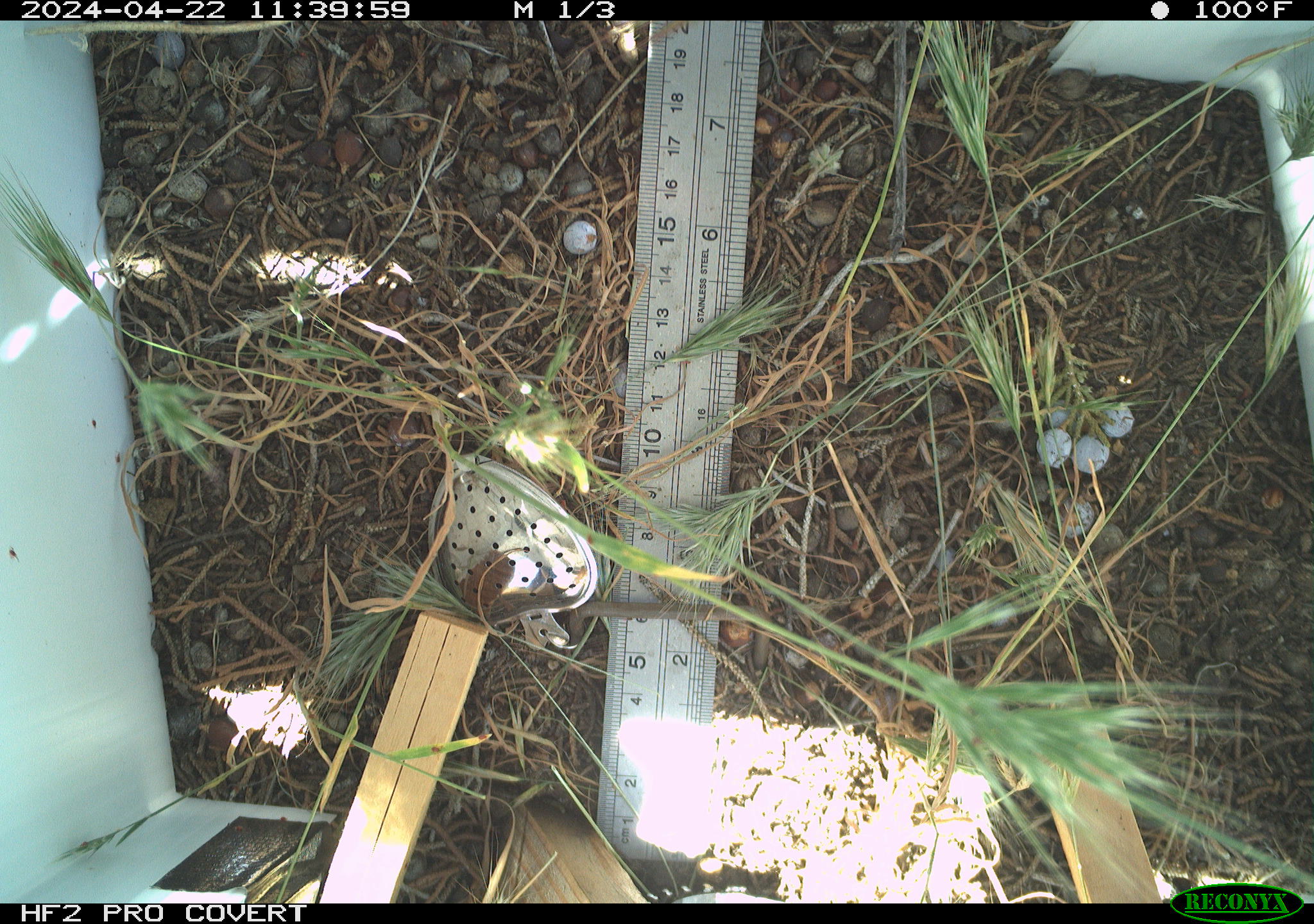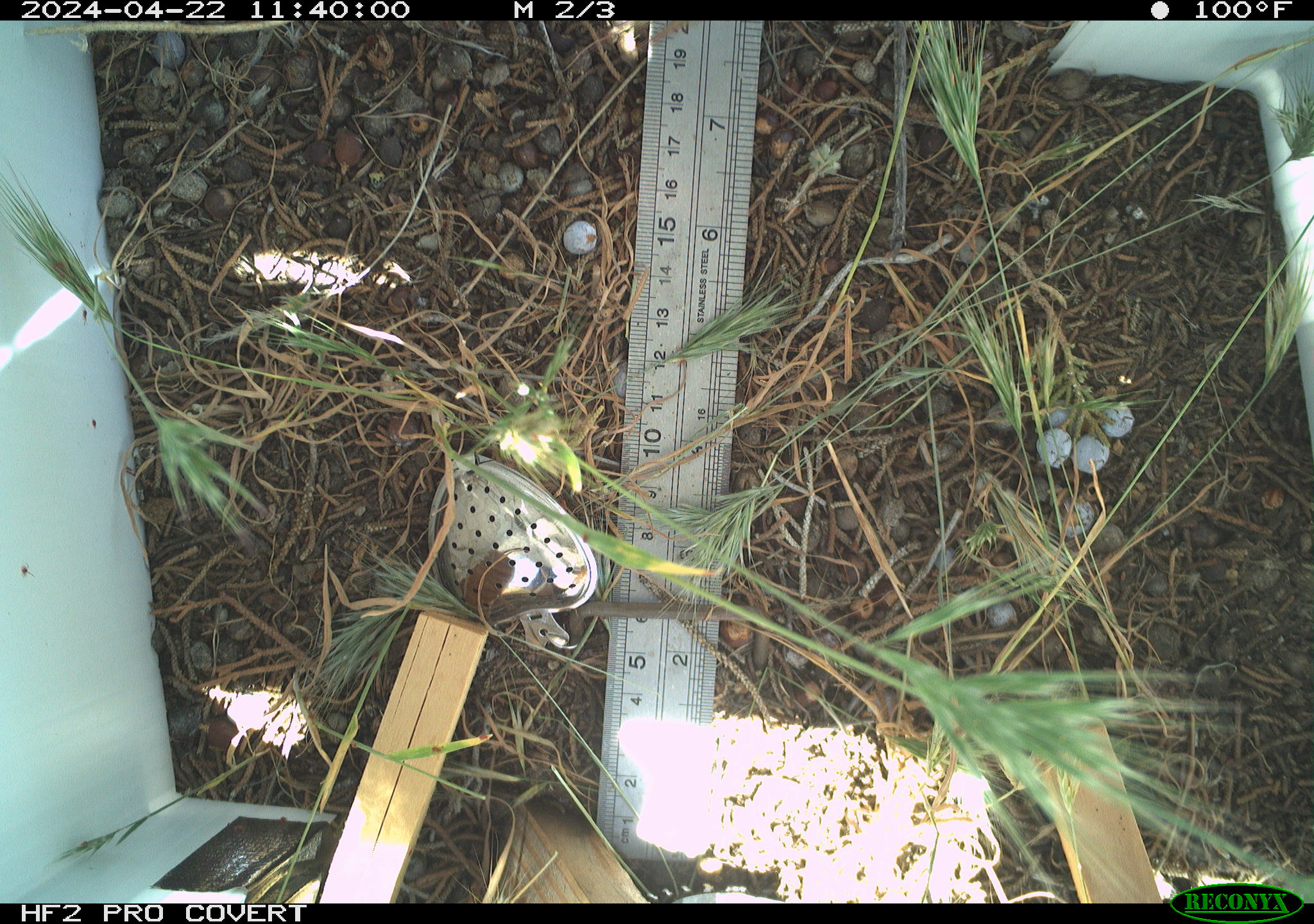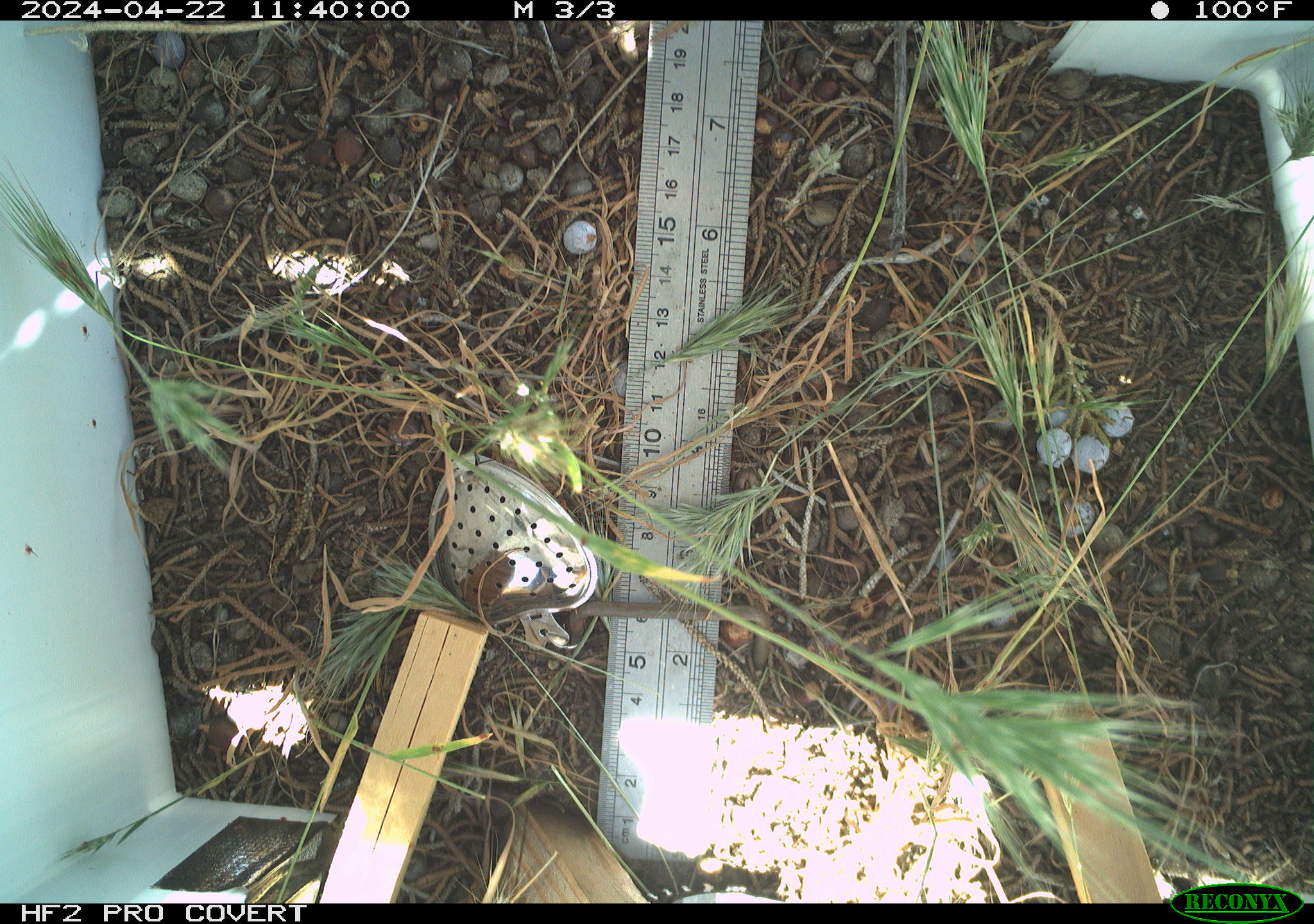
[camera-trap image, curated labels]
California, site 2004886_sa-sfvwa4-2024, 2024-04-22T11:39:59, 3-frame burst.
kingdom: Animalia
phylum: Arthropoda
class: Insecta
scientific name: Insecta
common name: insect